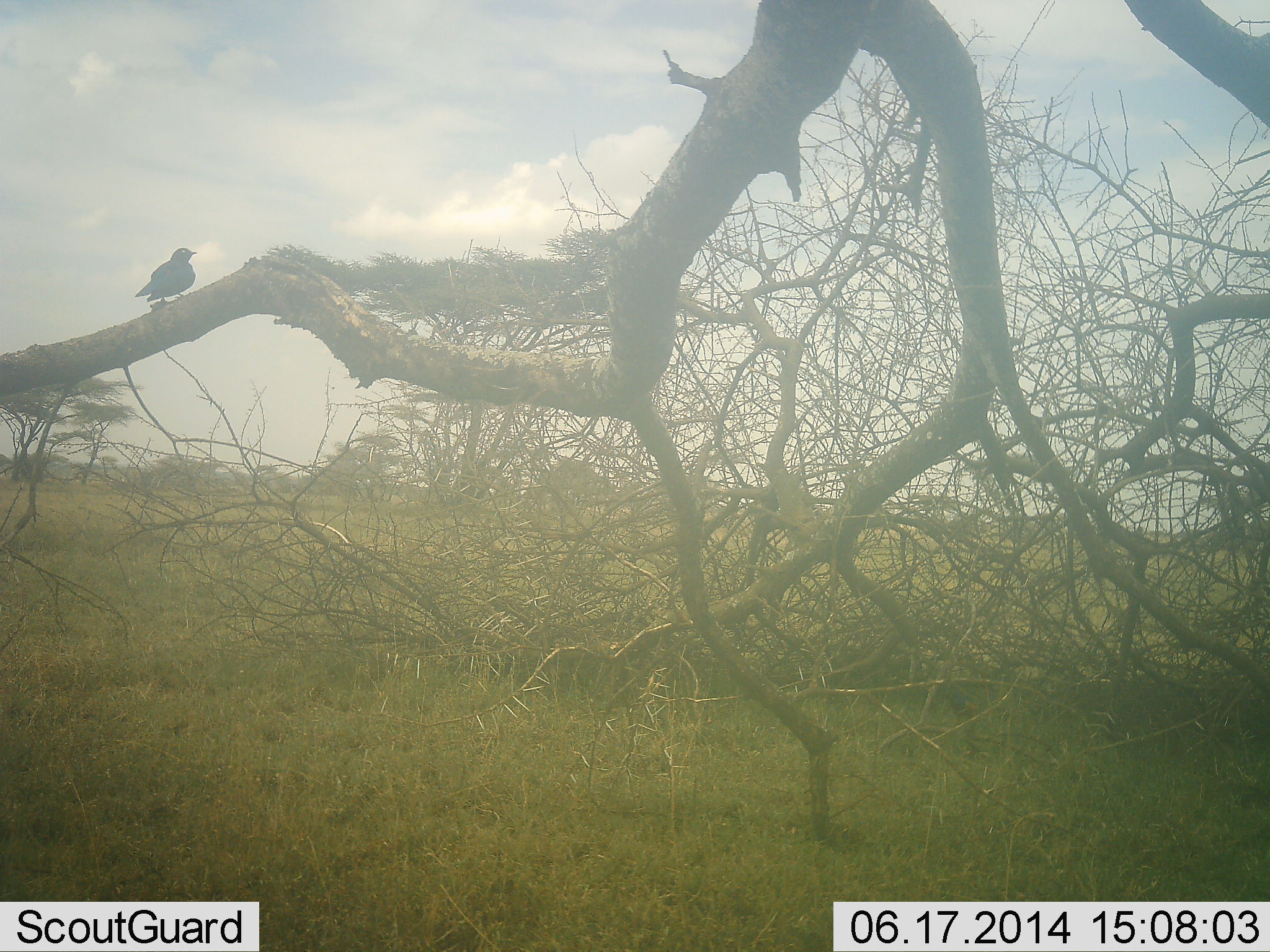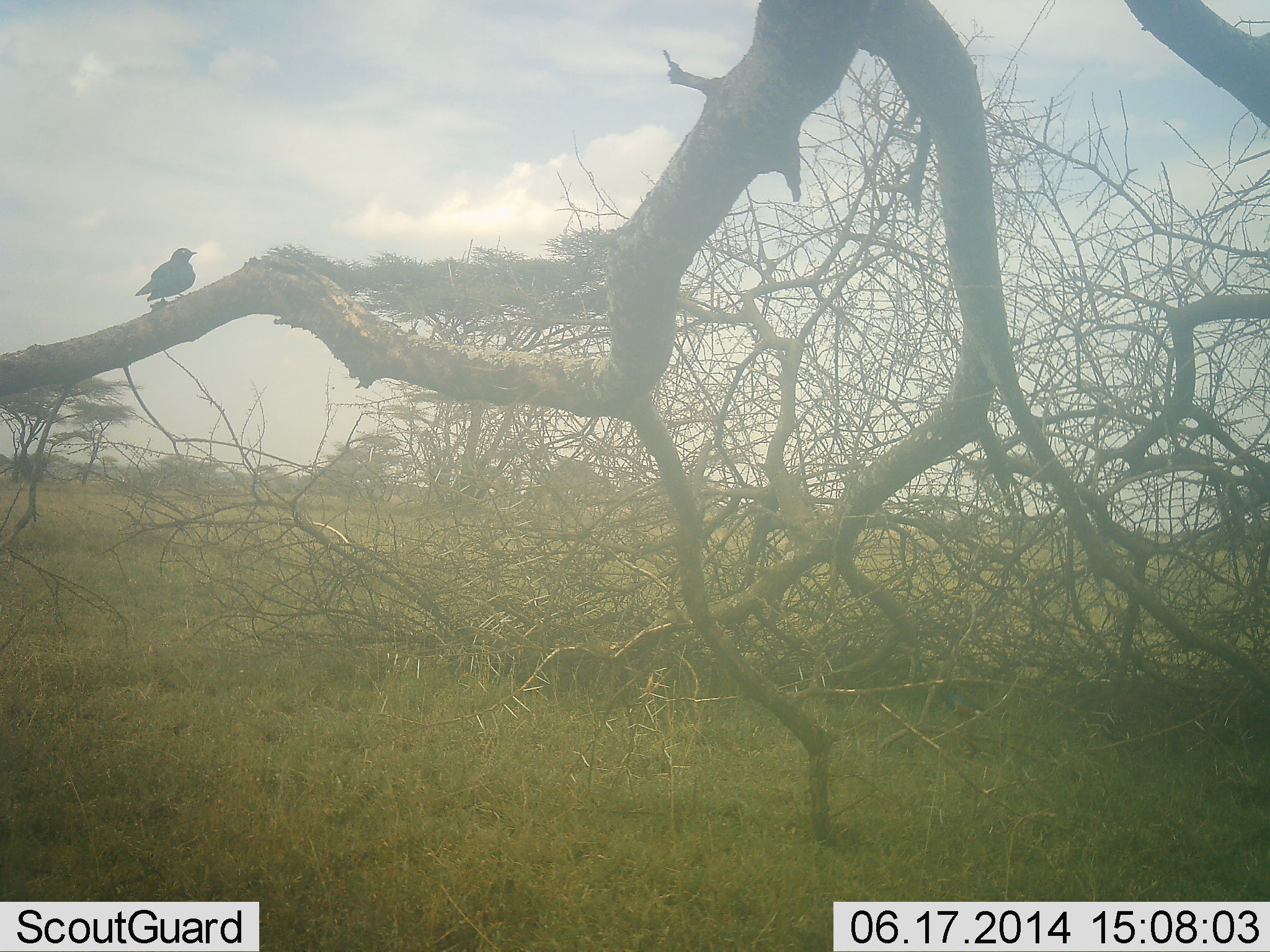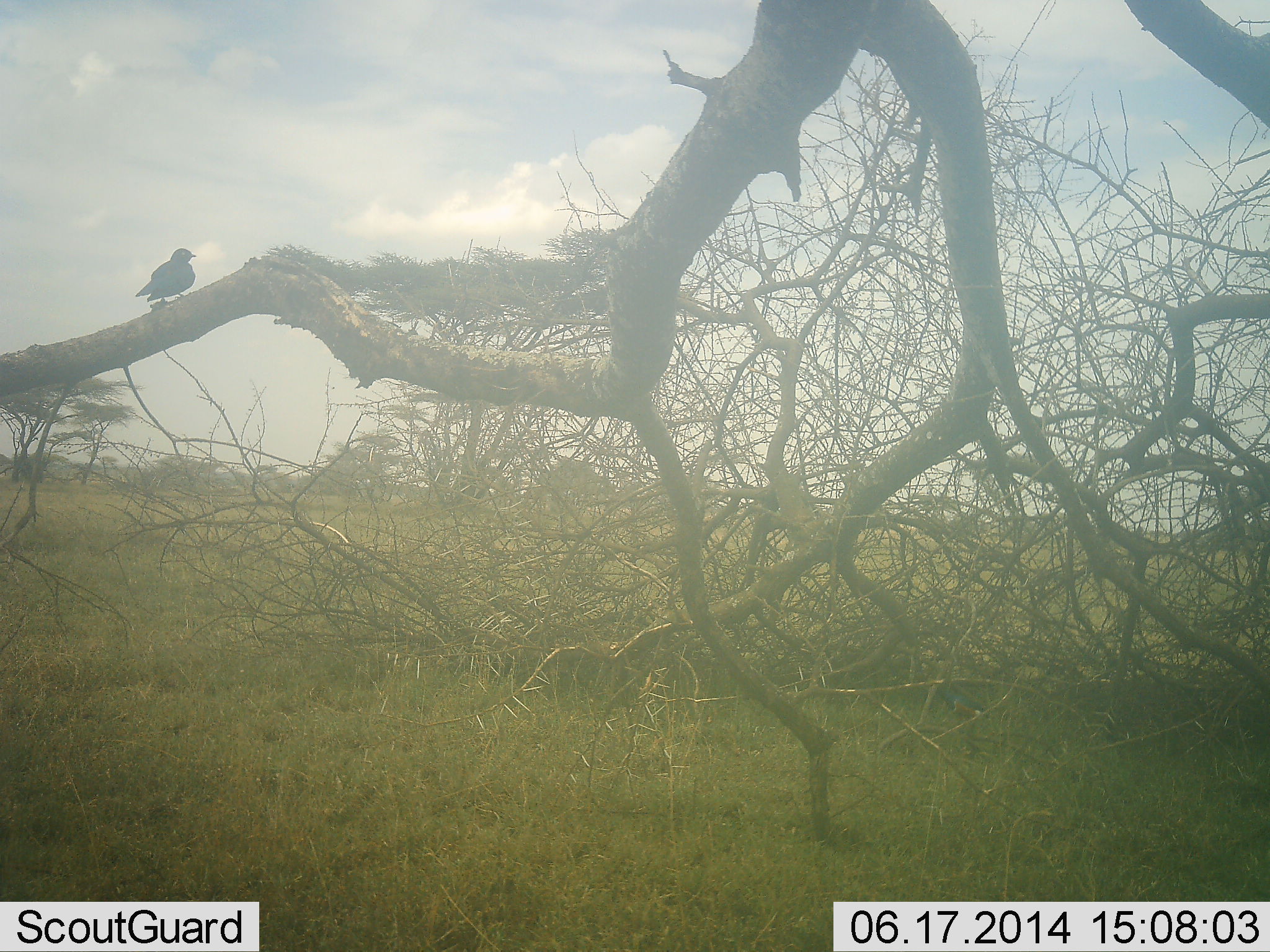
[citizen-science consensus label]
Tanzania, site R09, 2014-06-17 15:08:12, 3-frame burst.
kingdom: Animalia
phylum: Chordata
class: Aves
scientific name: Aves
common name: bird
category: otherbird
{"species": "otherbird (bird) (Aves)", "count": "1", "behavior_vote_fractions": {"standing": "60%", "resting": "40%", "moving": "0%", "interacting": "0%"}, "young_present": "0%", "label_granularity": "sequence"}